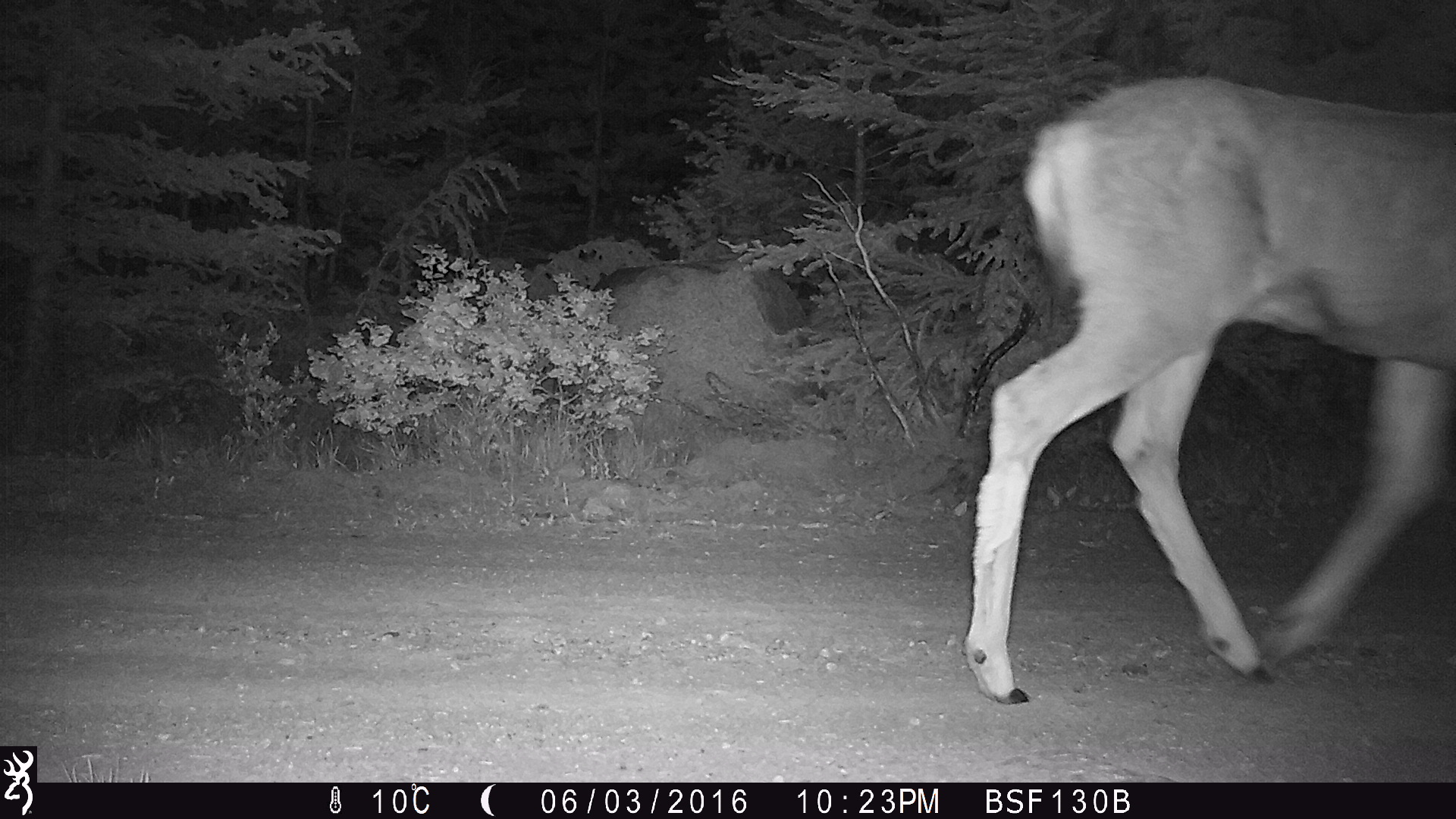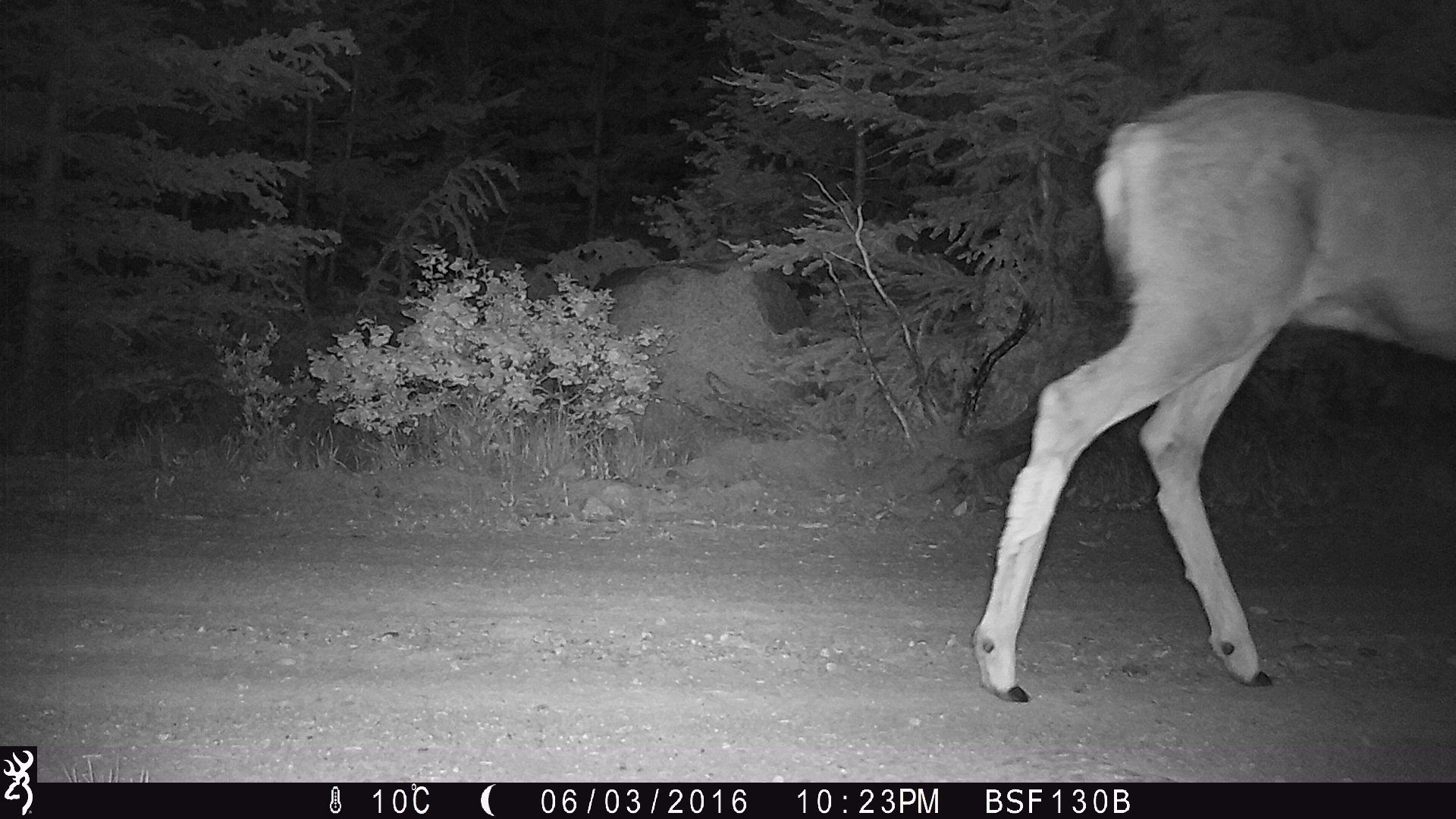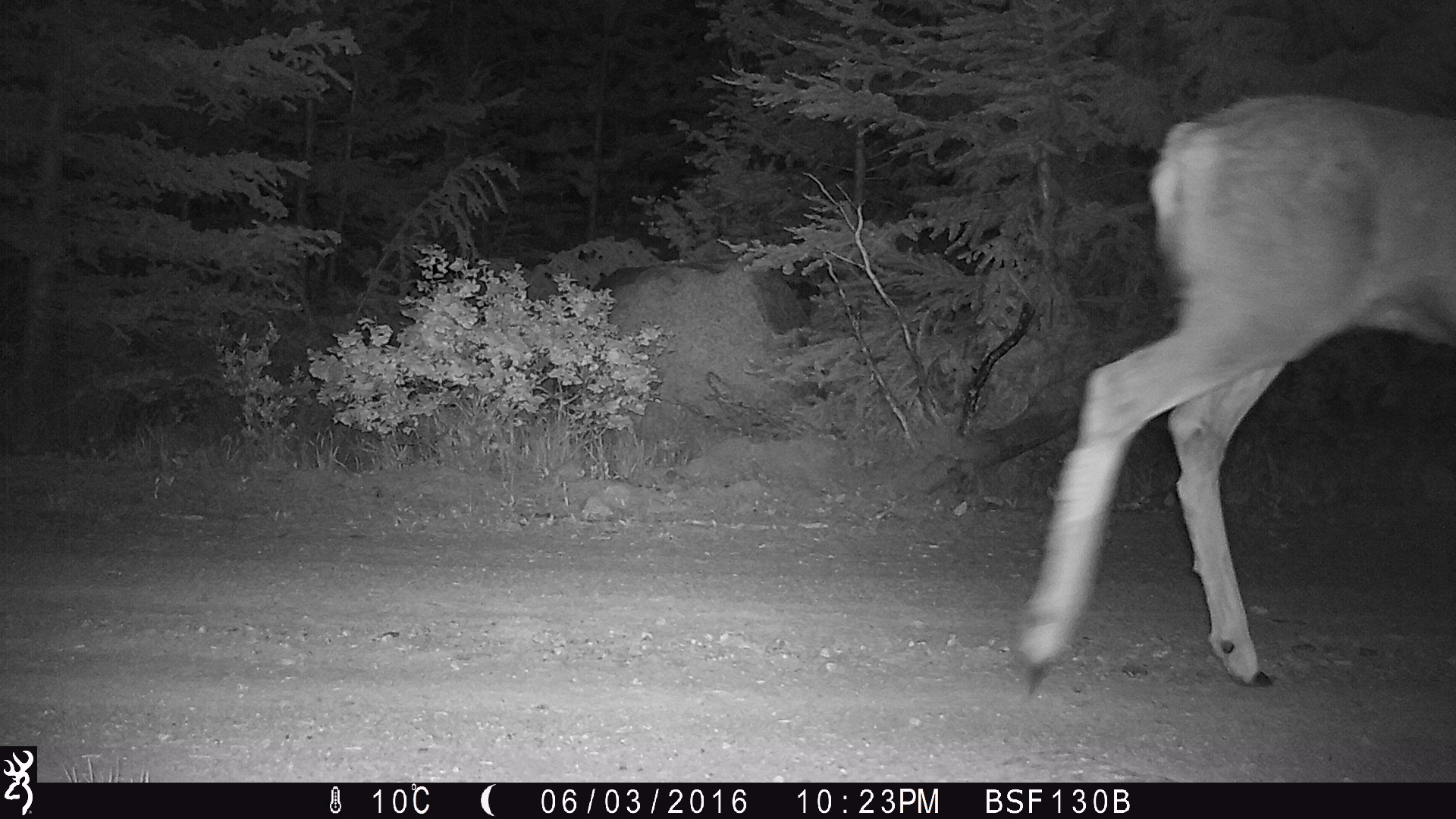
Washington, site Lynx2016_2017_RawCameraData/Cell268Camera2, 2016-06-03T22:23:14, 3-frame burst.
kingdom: Animalia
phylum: Chordata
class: Mammalia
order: Artiodactyla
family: Cervidae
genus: Odocoileus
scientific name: Odocoileus hemionus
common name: mule deer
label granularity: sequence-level